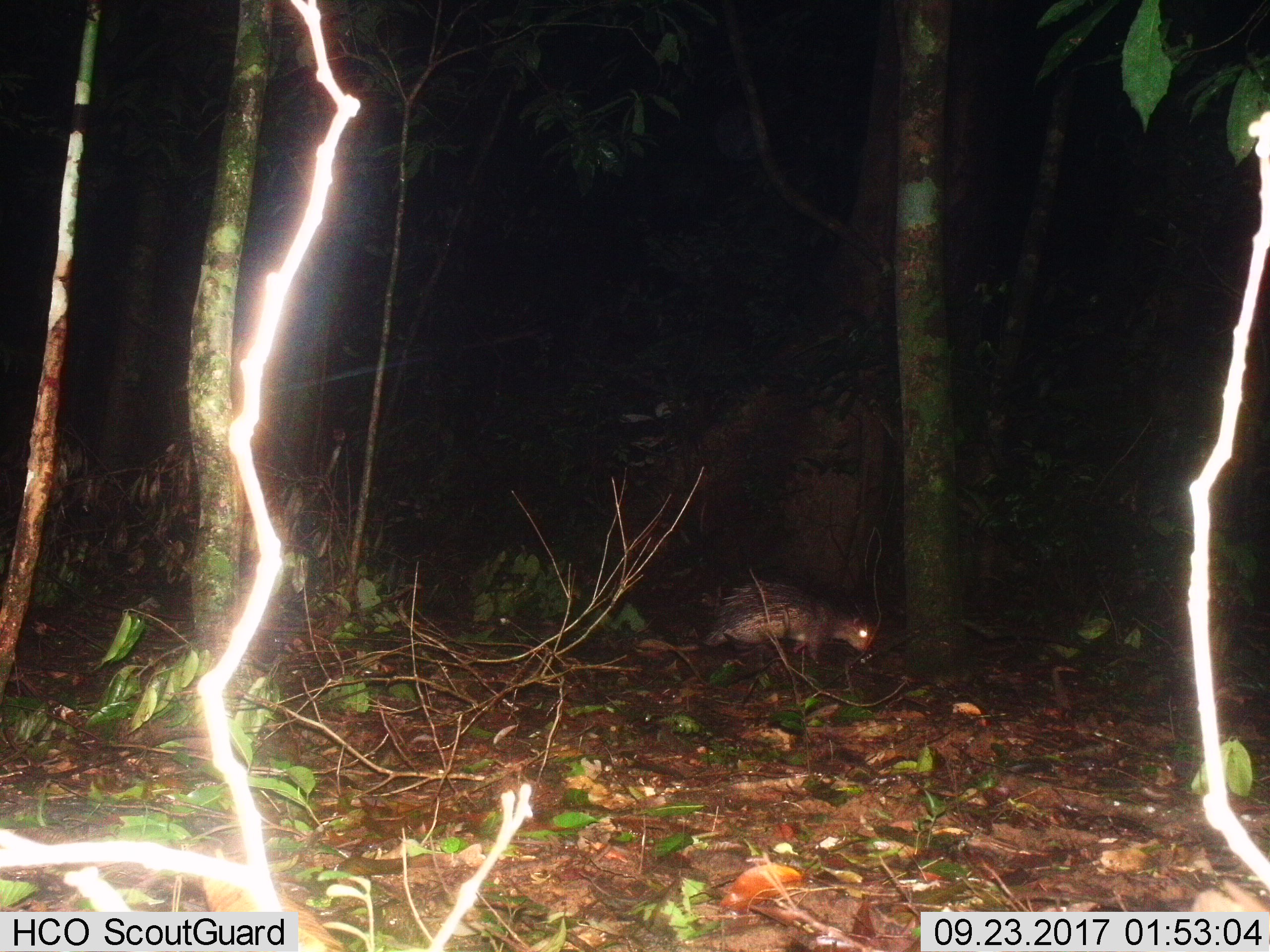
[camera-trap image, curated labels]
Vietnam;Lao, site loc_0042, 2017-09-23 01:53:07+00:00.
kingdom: Animalia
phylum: Chordata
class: Mammalia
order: Rodentia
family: Hystricidae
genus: Atherurus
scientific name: Atherurus macrourus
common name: asiatic brush-tailed porcupine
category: asiatic brush tailed porcupine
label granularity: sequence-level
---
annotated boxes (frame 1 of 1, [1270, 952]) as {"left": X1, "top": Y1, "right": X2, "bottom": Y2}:
asiatic brush tailed porcupine: {"left": 634, "top": 579, "right": 871, "bottom": 664}